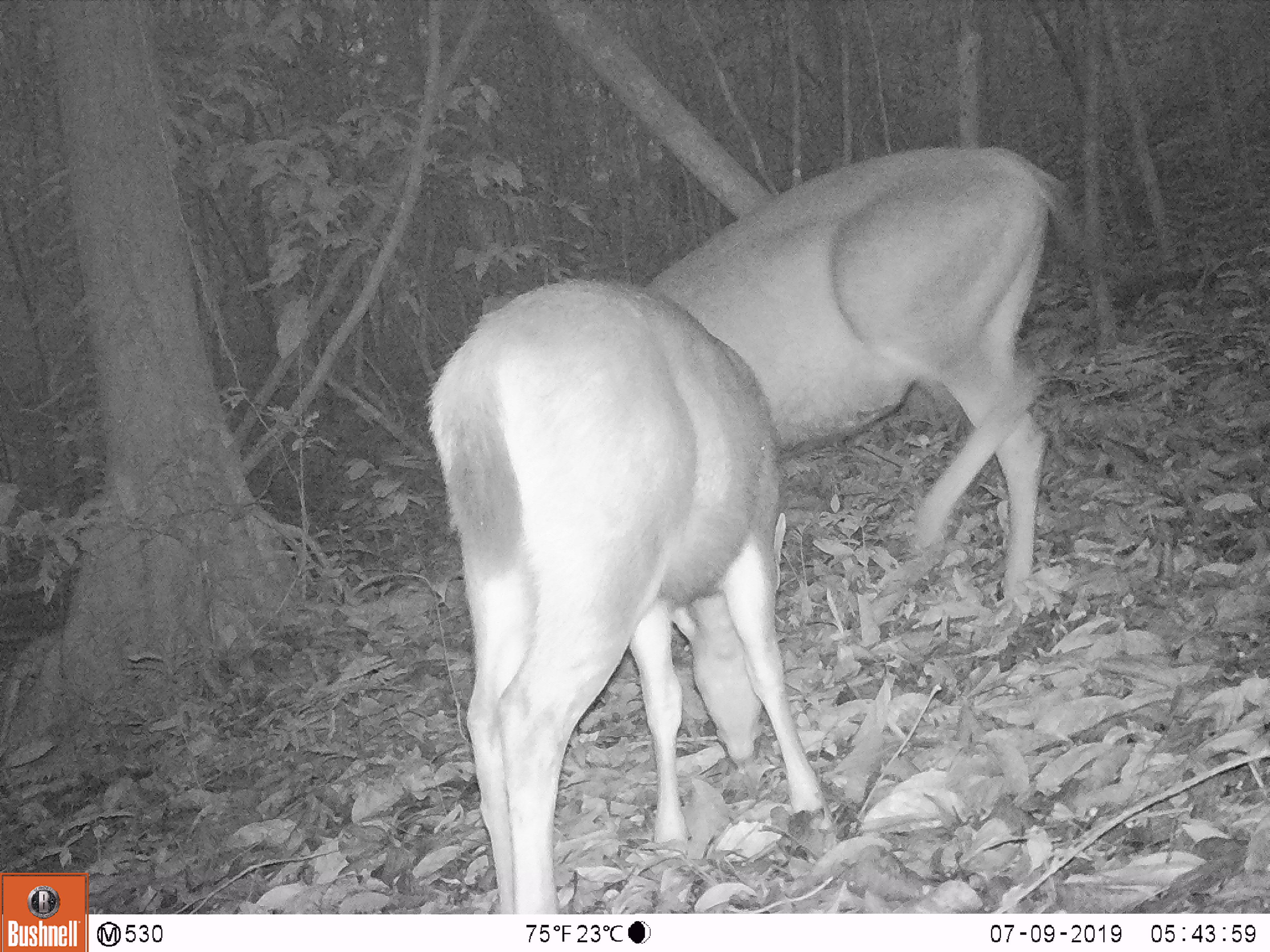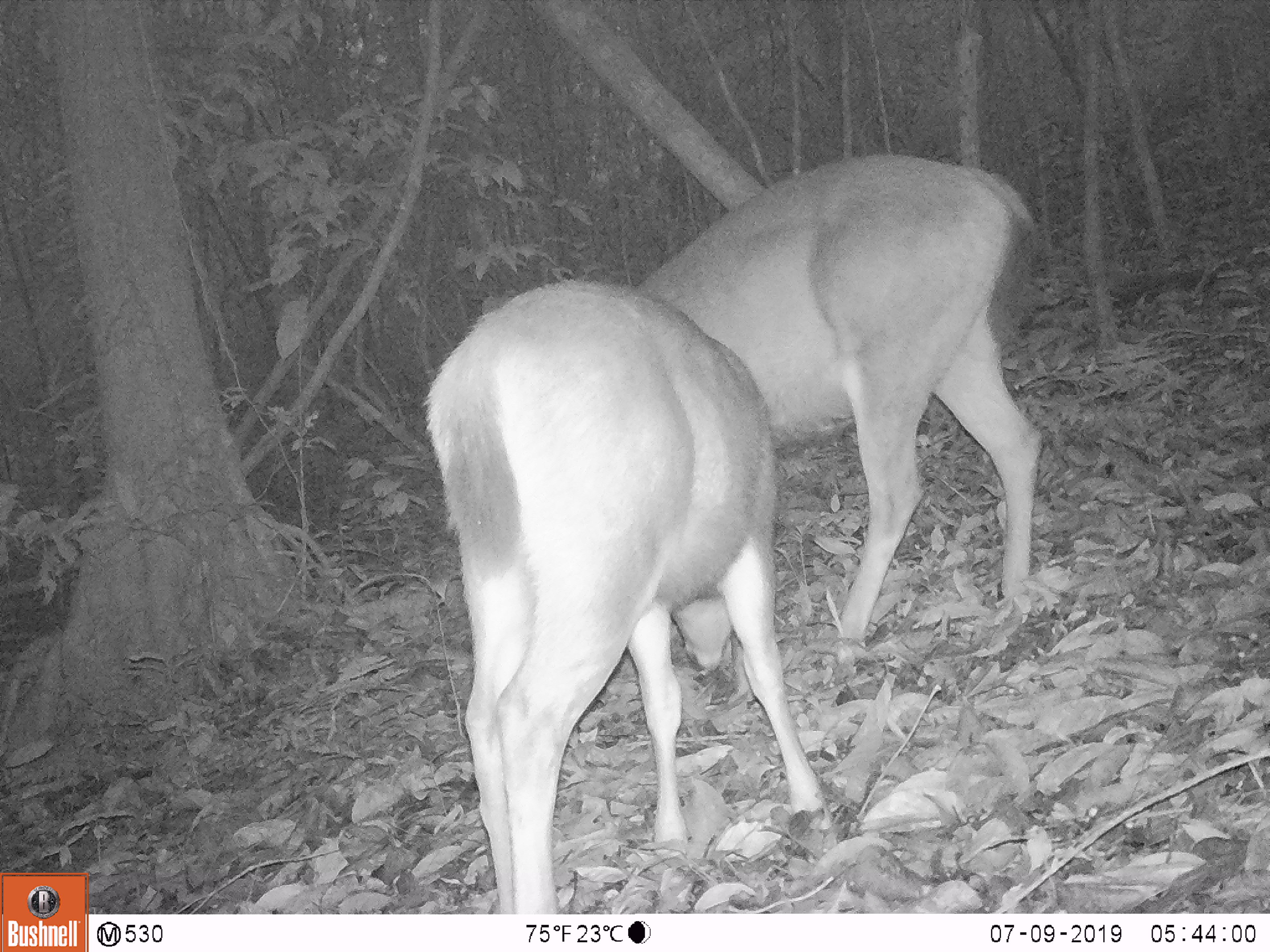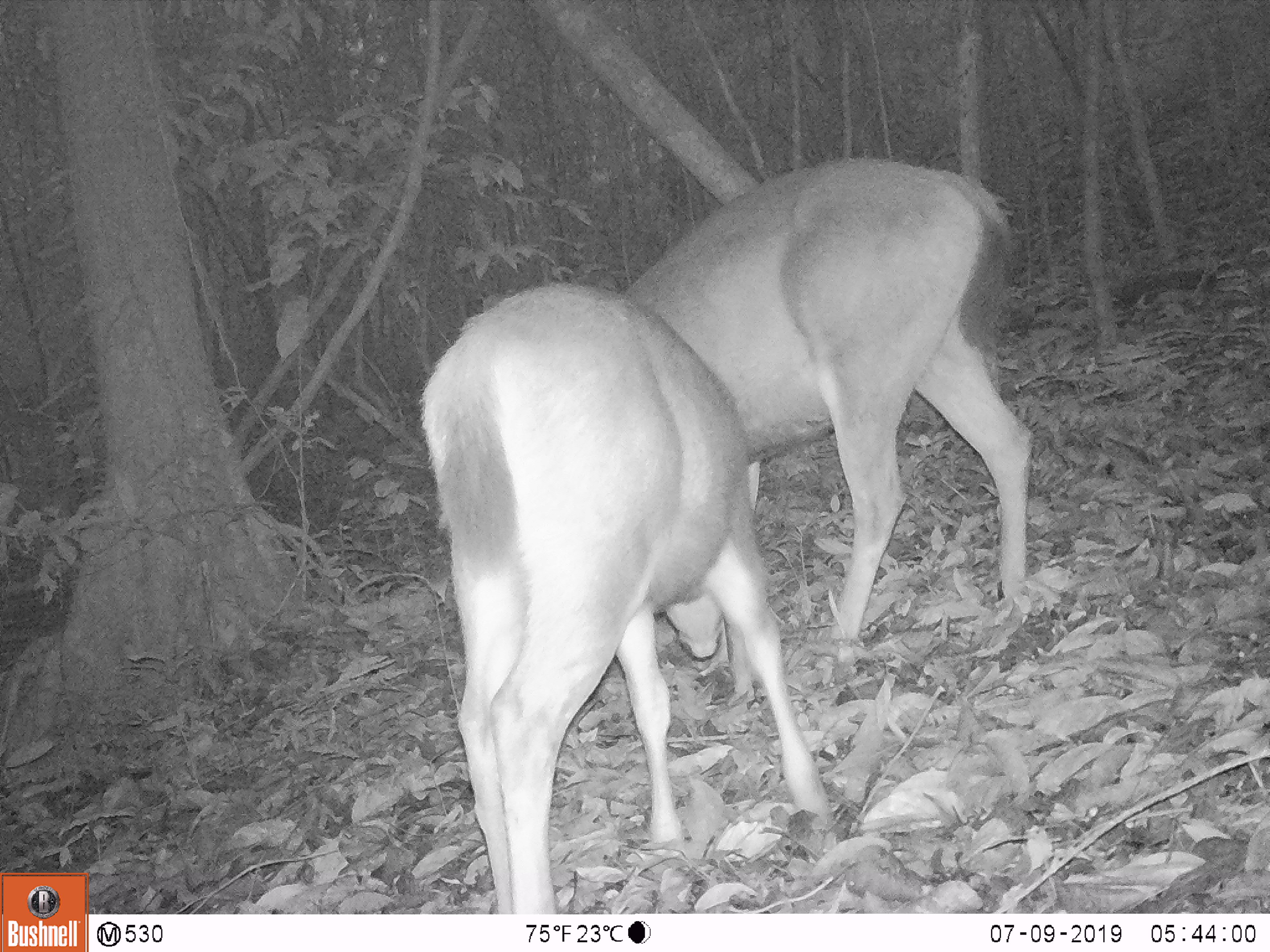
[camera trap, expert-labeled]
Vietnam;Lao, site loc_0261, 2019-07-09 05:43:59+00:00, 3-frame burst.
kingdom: Animalia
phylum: Chordata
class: Mammalia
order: Artiodactyla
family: Cervidae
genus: Rusa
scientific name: Rusa unicolor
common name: sambar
Sambar (Rusa unicolor). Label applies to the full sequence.